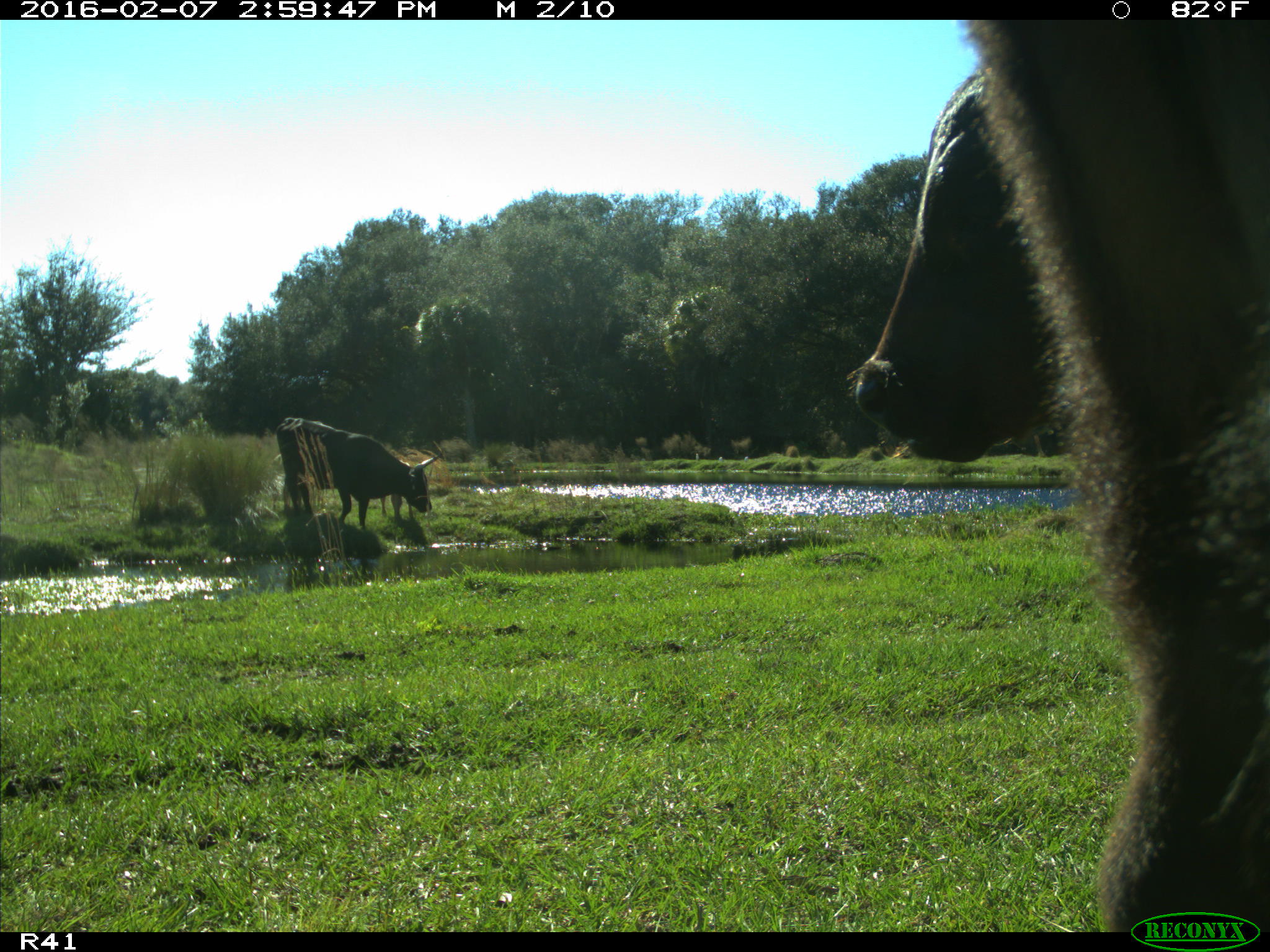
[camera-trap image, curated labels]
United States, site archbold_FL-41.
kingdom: Animalia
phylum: Chordata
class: Mammalia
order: Artiodactyla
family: Bovidae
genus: Bos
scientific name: Bos taurus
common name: domestic cow